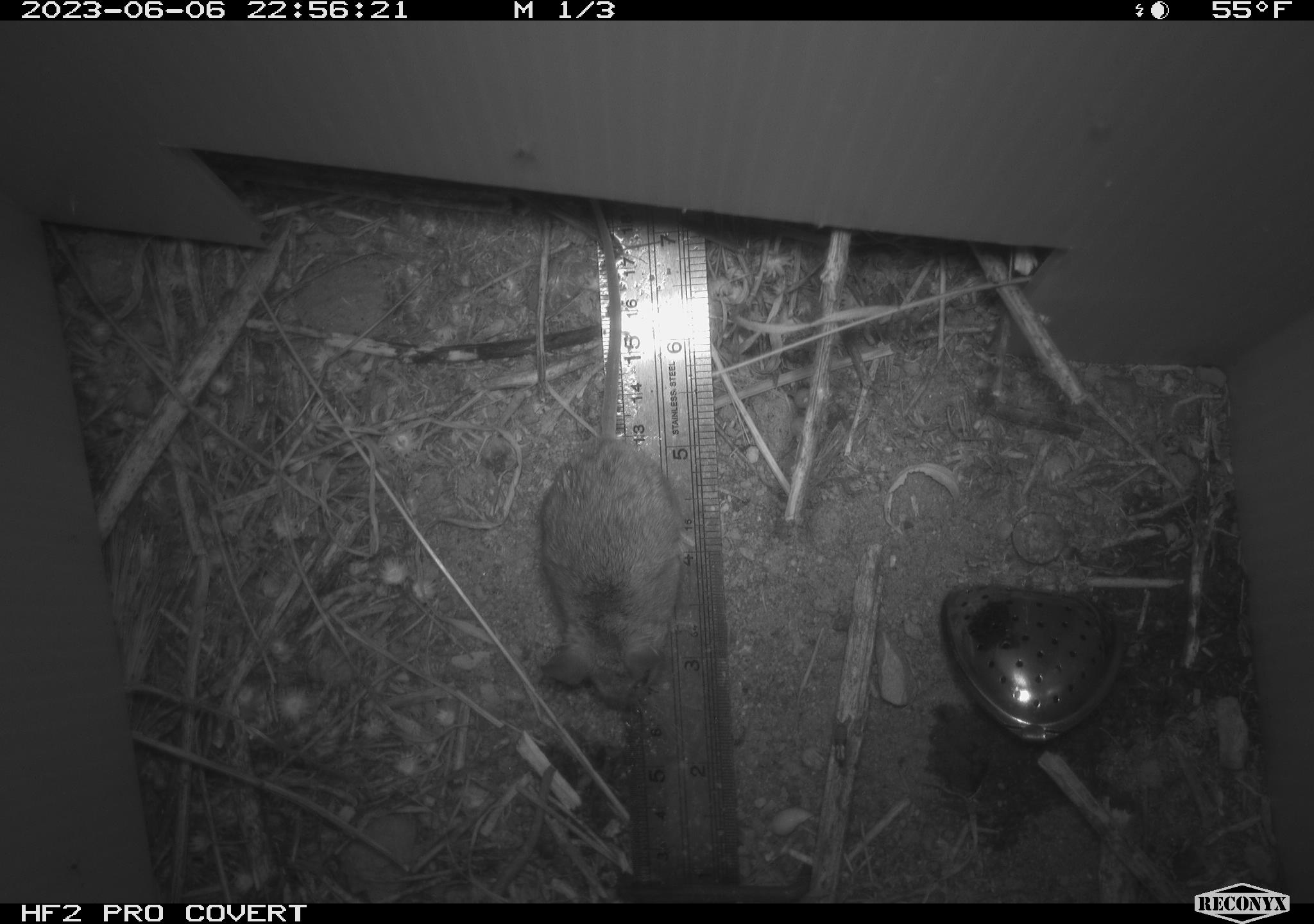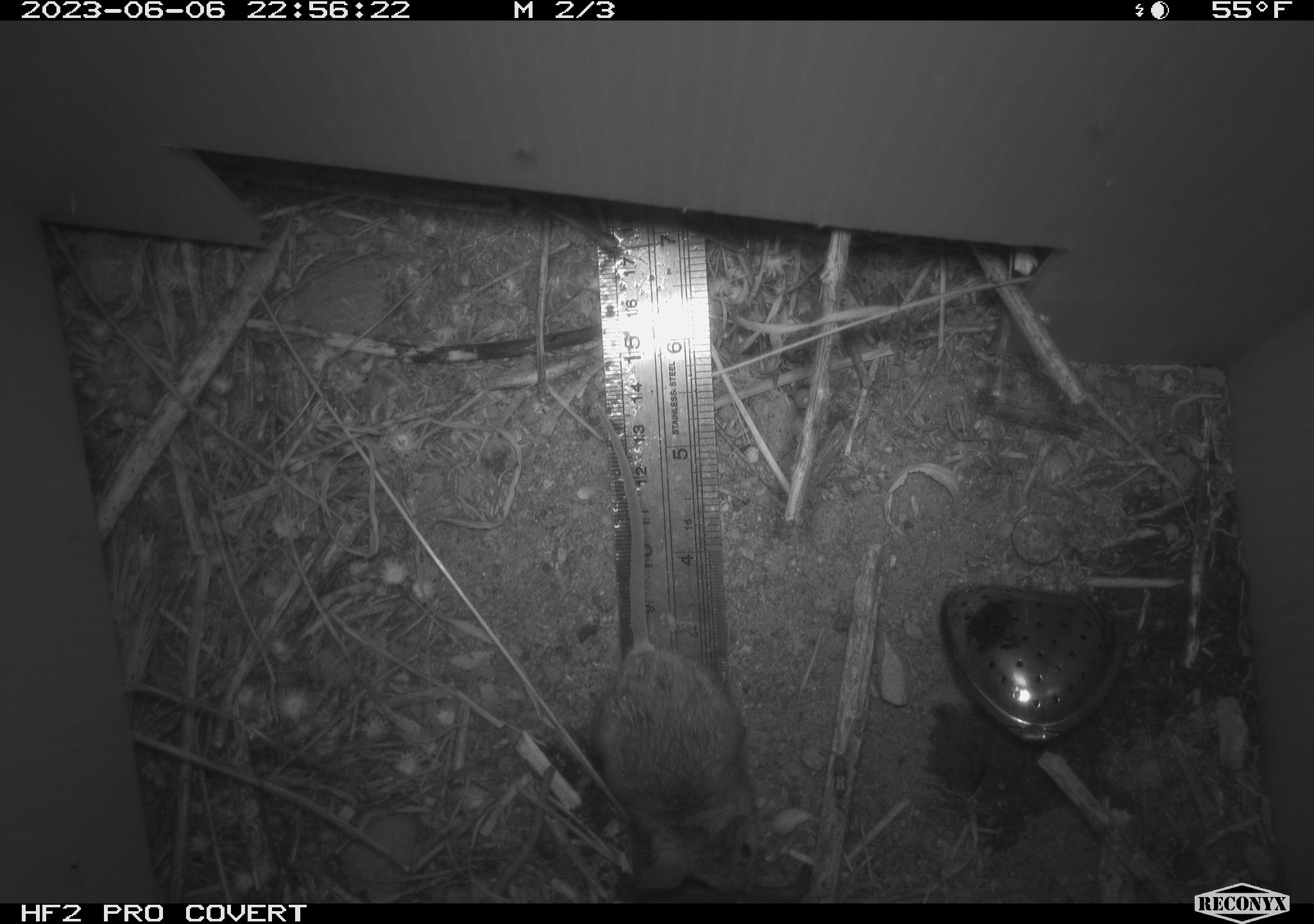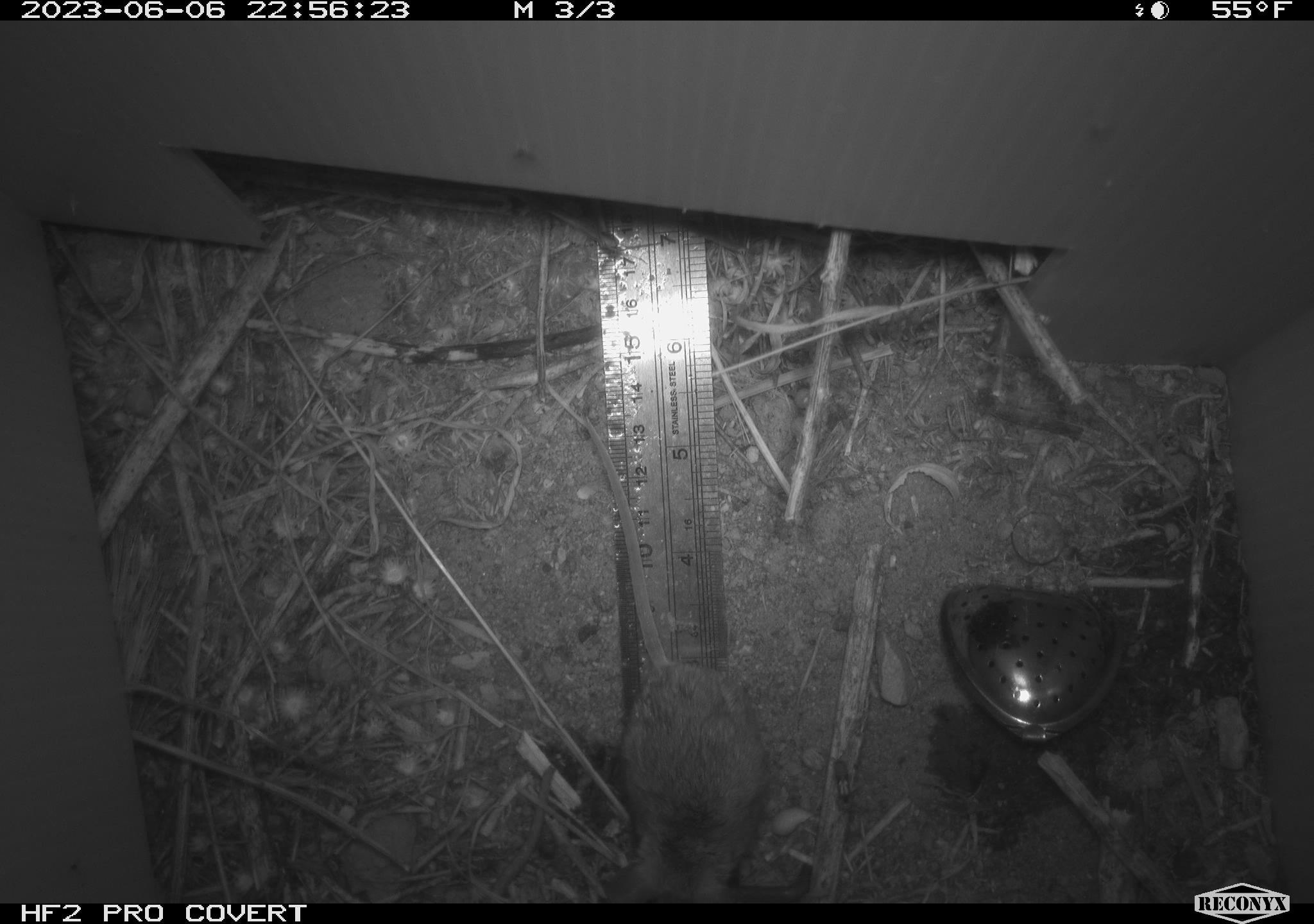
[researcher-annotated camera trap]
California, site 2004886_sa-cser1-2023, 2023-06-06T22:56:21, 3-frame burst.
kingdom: Animalia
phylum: Chordata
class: Mammalia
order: Rodentia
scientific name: Rodentia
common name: mouse species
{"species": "mouse species (Rodentia)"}